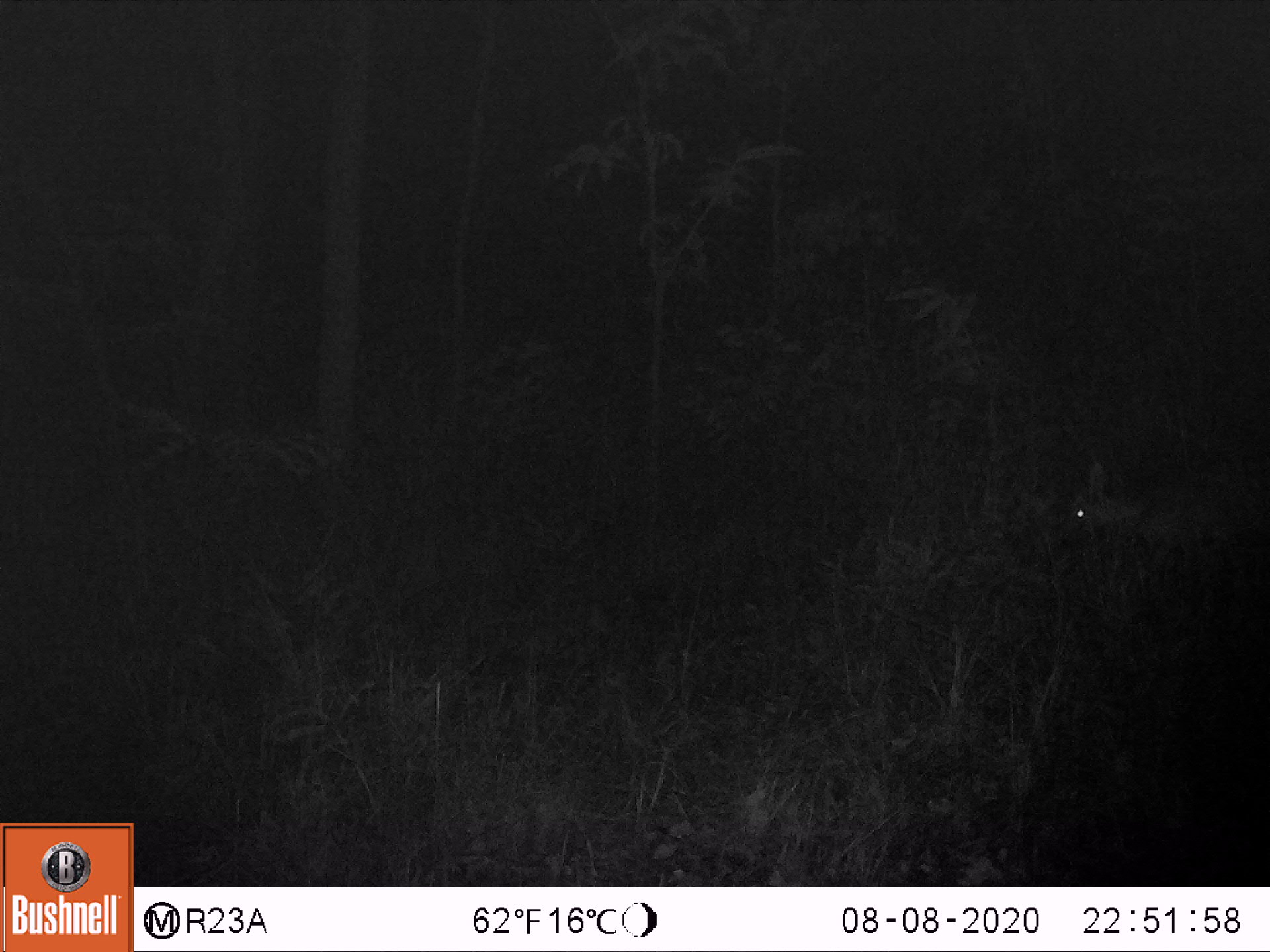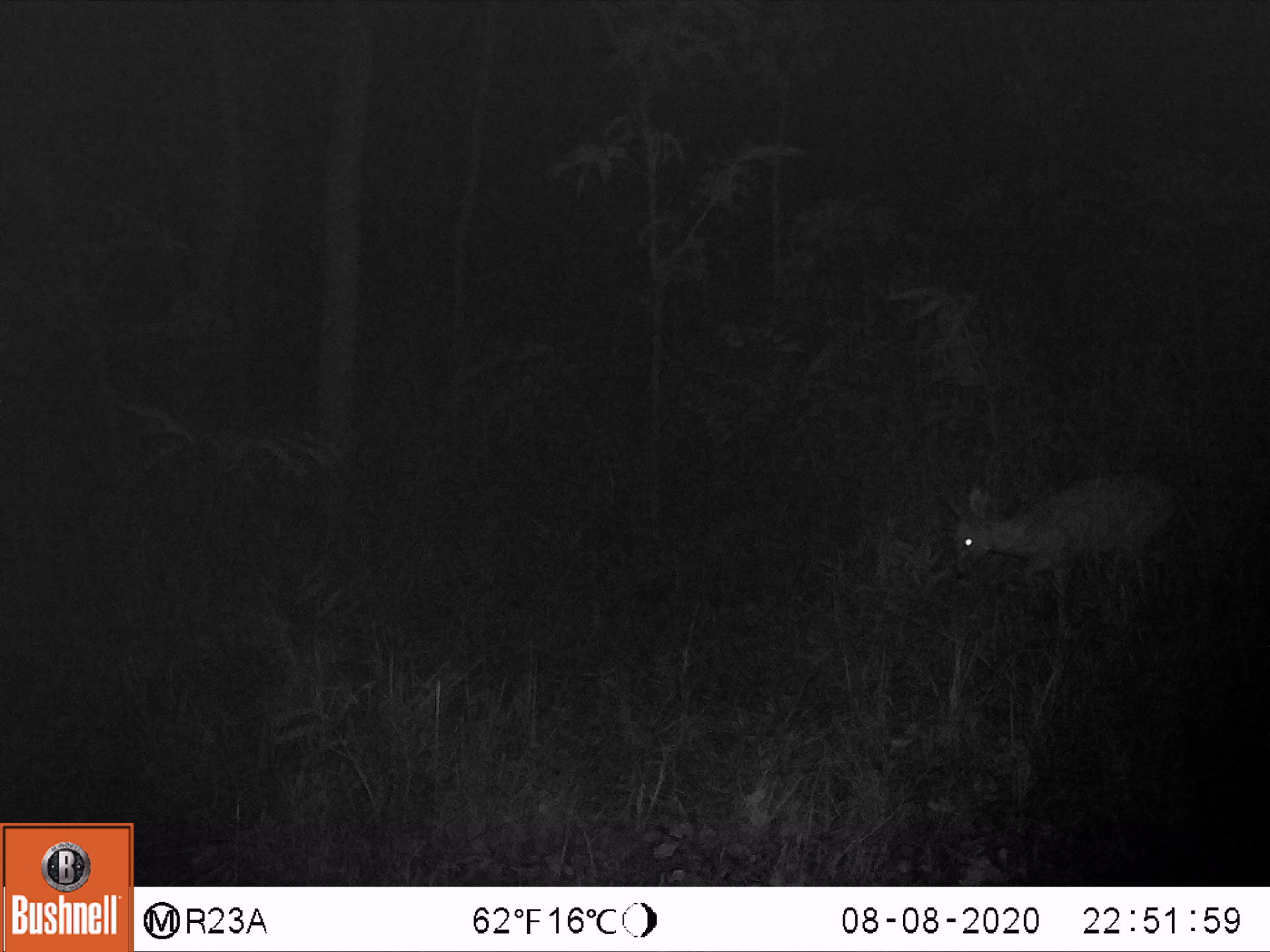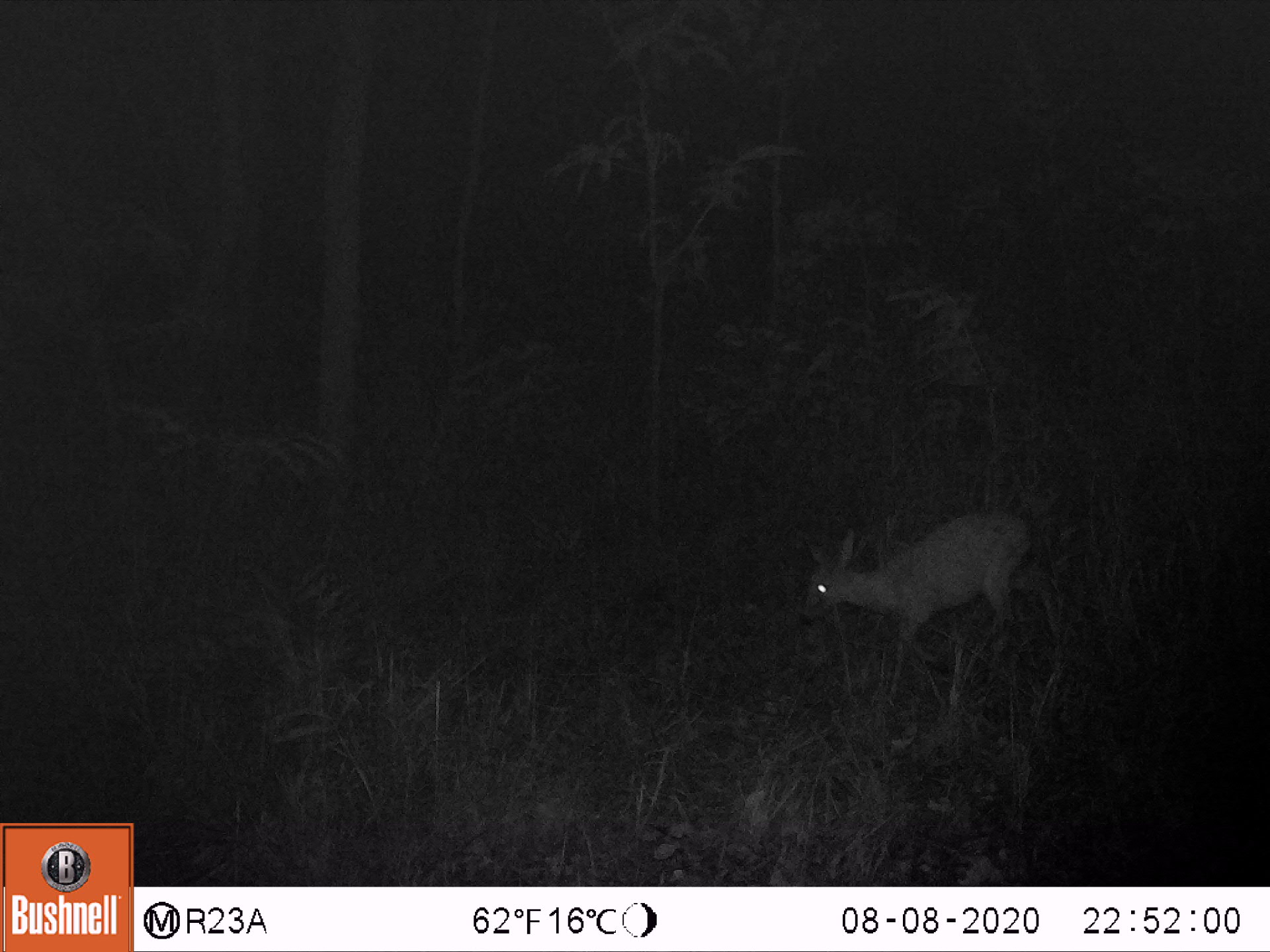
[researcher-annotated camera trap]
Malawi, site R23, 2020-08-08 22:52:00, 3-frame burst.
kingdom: Animalia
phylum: Chordata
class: Mammalia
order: Artiodactyla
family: Bovidae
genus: Sylvicapra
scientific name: Sylvicapra grimmia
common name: common duiker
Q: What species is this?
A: Common duiker (Sylvicapra grimmia).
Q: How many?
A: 1.